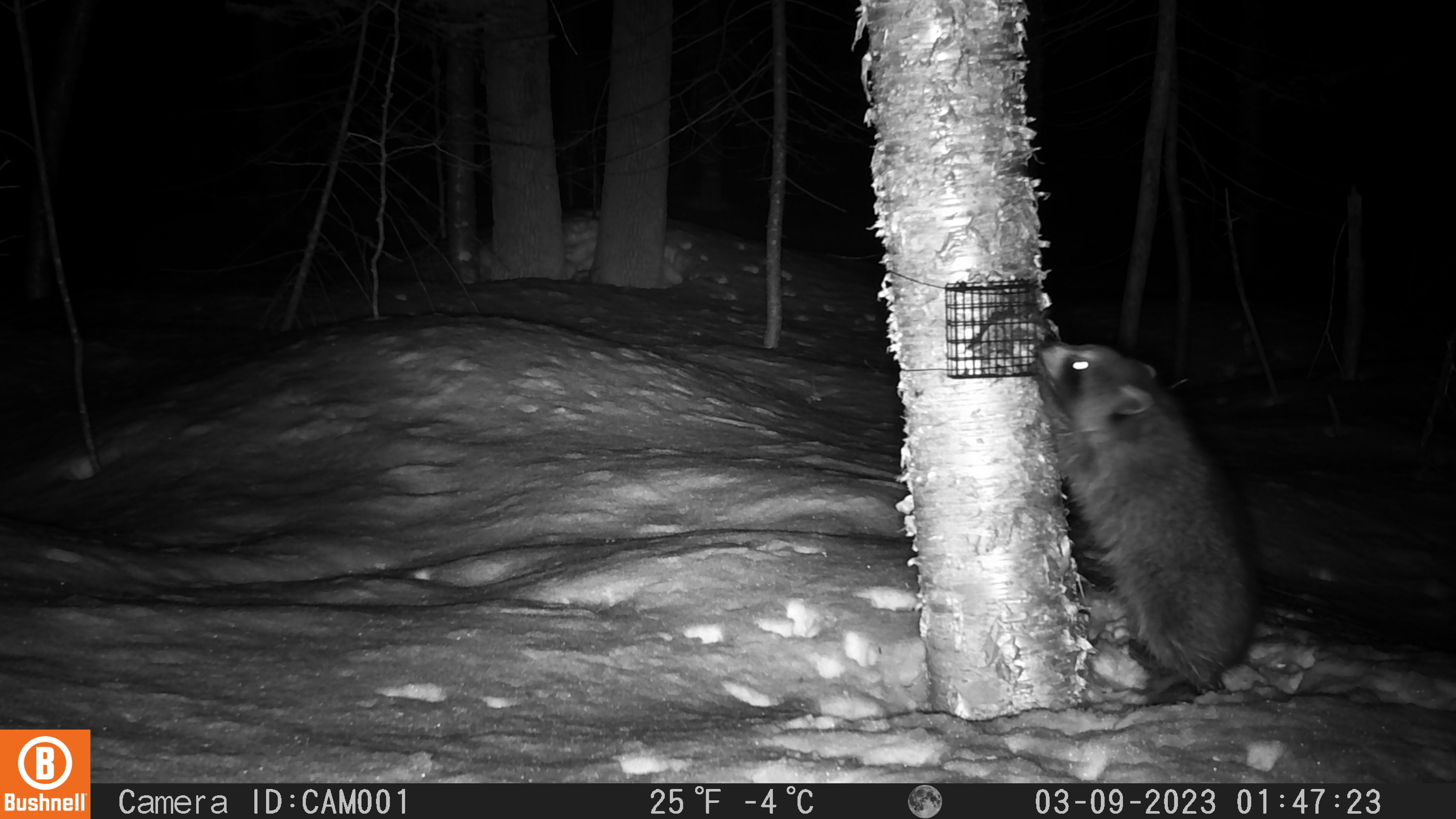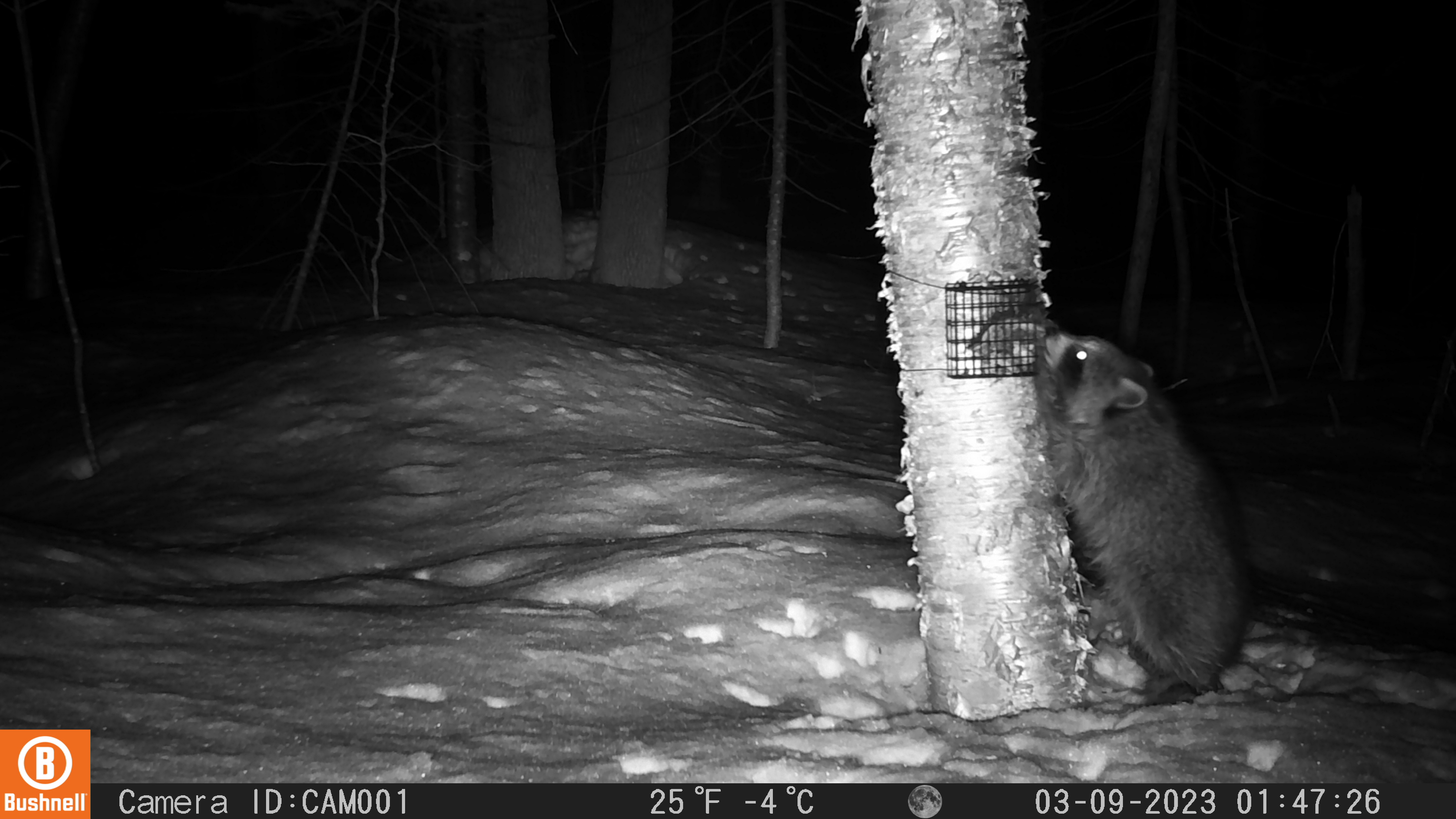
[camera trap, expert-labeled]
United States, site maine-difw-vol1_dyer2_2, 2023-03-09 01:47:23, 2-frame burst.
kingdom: Animalia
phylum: Chordata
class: Mammalia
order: Carnivora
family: Procyonidae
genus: Procyon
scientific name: Procyon lotor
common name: raccoon